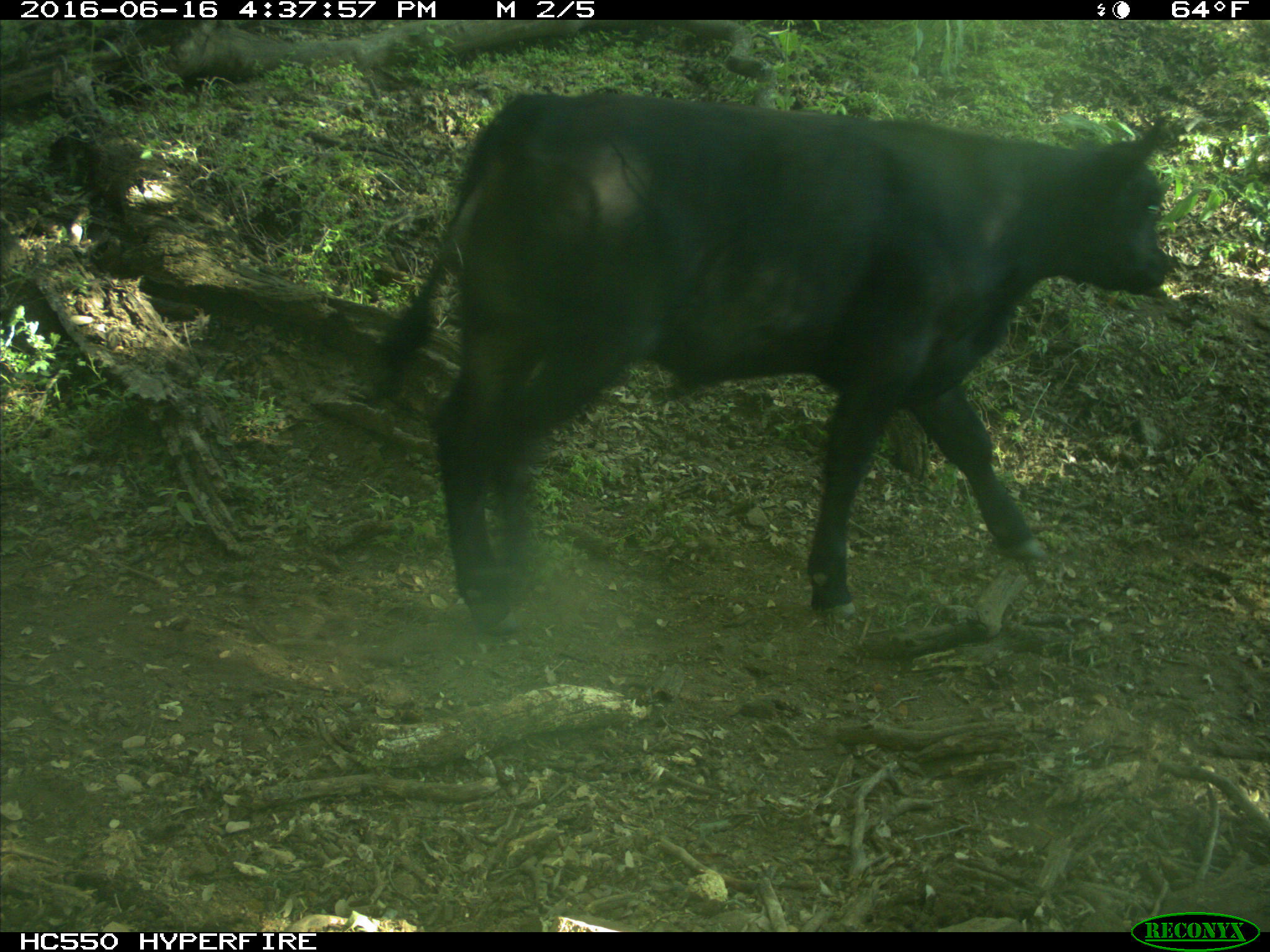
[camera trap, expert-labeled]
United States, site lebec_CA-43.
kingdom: Animalia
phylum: Chordata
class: Mammalia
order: Artiodactyla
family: Bovidae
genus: Bos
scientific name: Bos taurus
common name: domestic cow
Bos taurus (domestic cow).